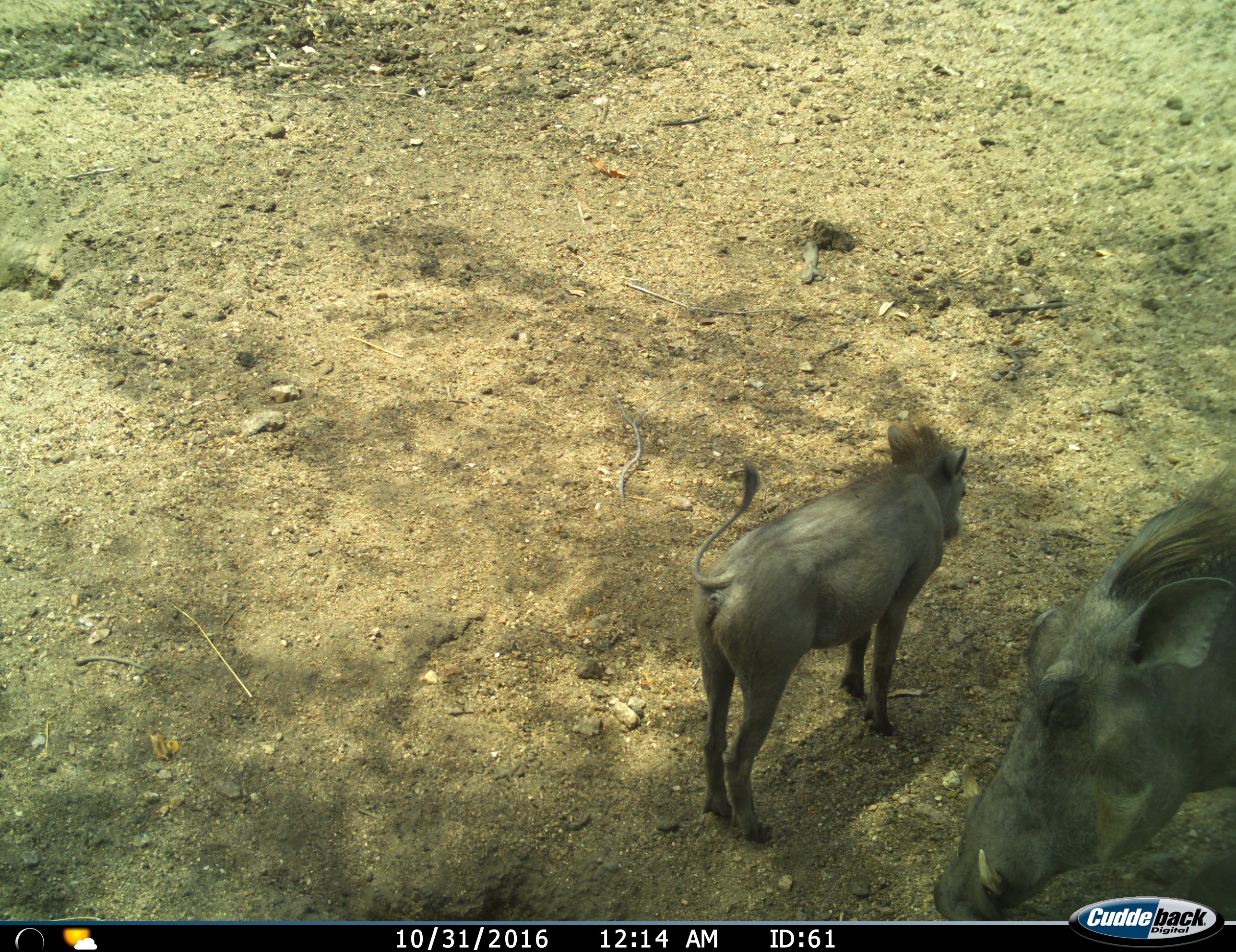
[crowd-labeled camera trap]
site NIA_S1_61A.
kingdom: Animalia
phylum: Chordata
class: Mammalia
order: Artiodactyla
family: Suidae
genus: Phacochoerus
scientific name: Phacochoerus africanus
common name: warthog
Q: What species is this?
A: Warthog (Phacochoerus africanus).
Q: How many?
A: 2.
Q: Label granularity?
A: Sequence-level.